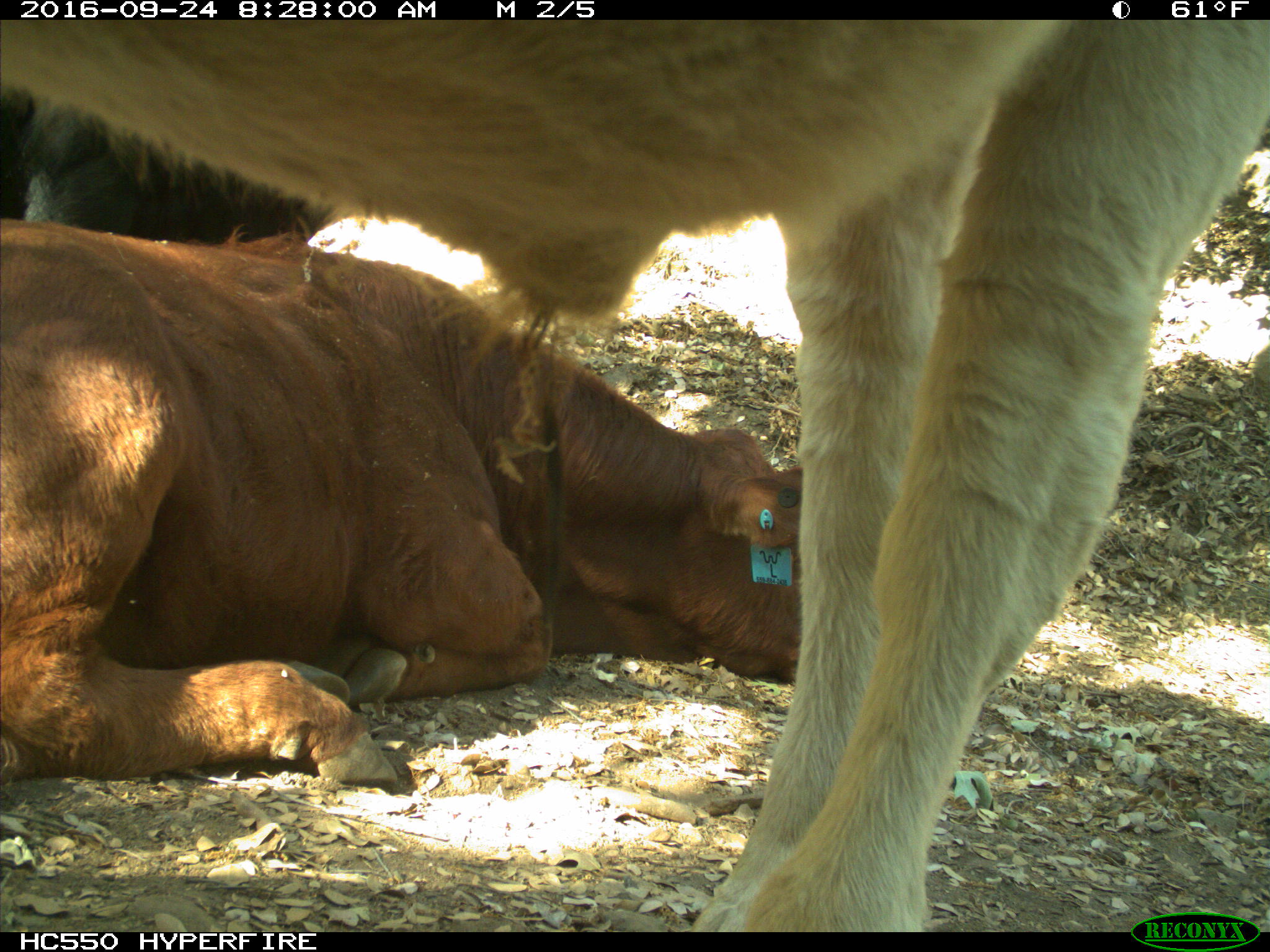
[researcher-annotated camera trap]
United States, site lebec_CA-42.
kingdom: Animalia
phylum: Chordata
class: Mammalia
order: Artiodactyla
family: Bovidae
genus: Bos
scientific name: Bos taurus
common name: domestic cow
Bos taurus (domestic cow).